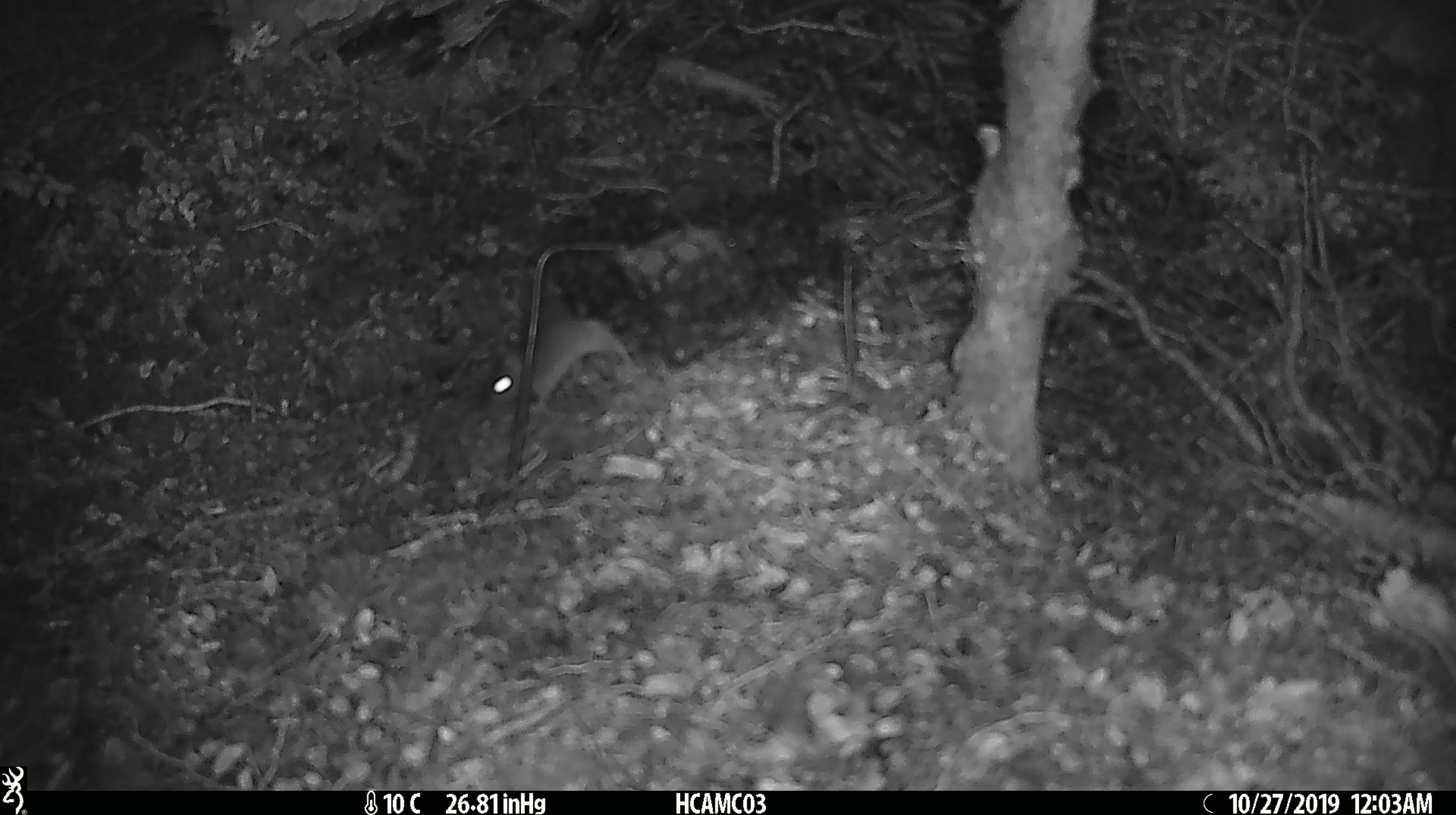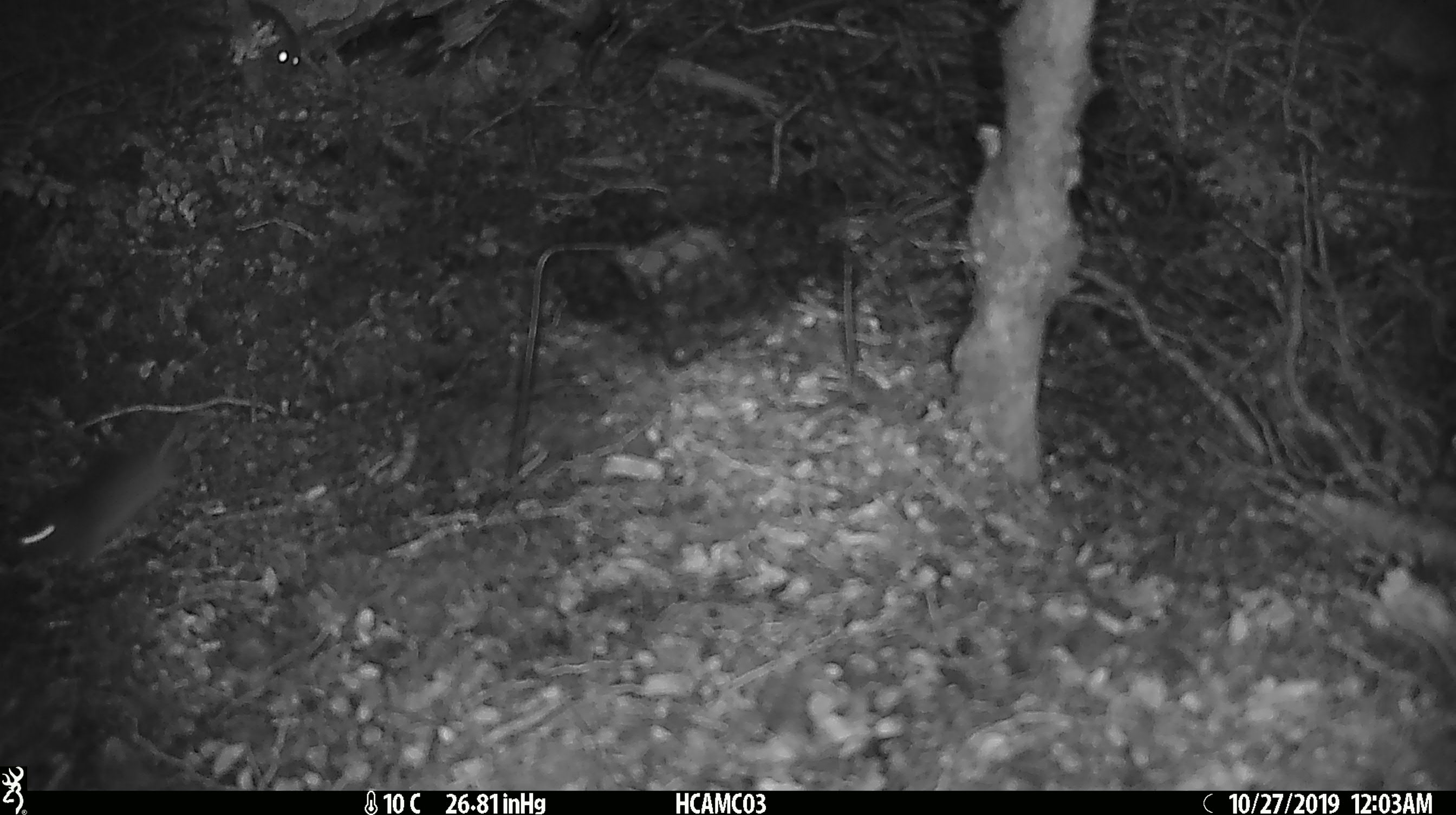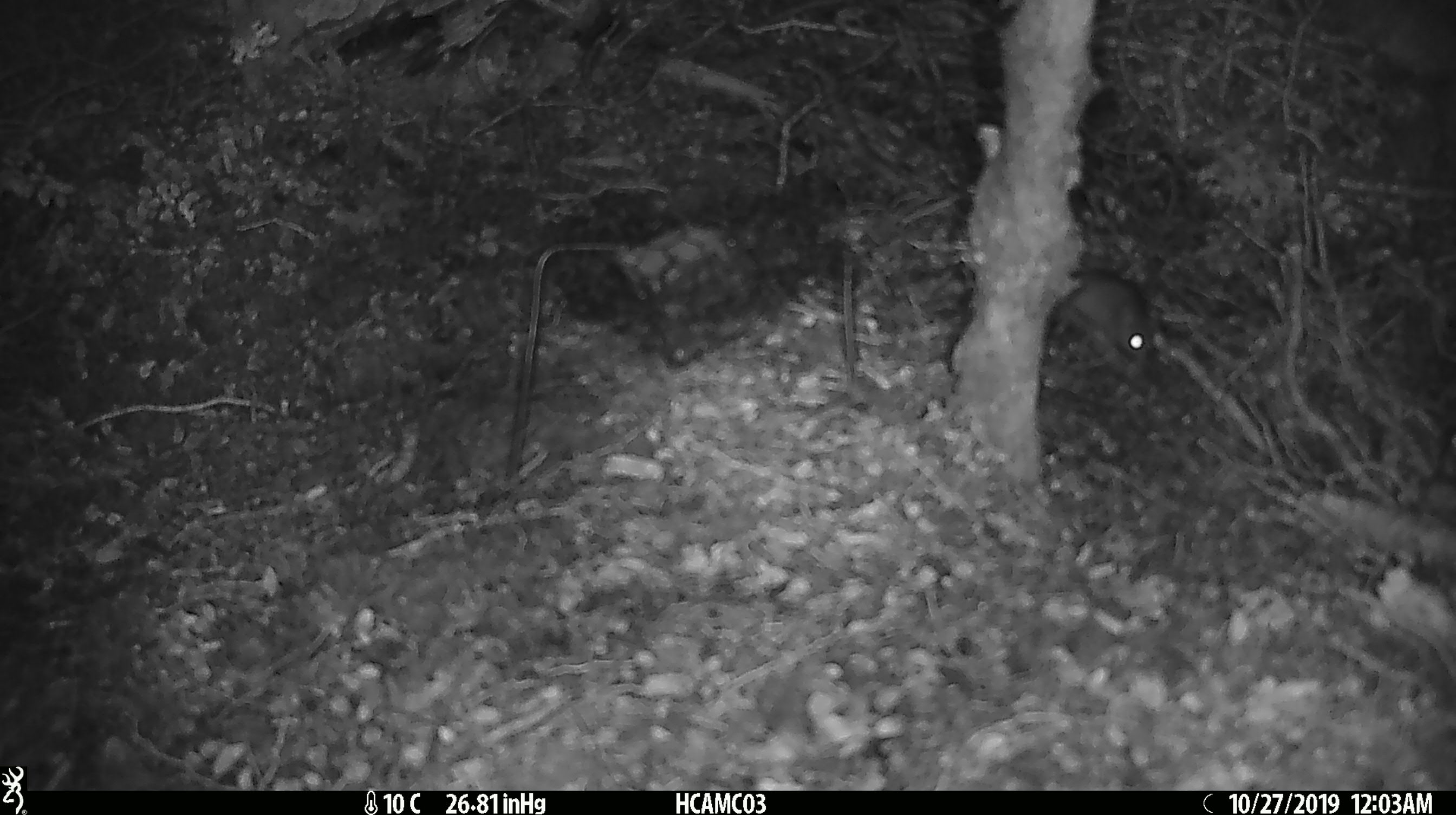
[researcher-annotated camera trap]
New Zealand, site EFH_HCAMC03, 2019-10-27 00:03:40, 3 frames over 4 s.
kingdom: Animalia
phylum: Chordata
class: Mammalia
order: Rodentia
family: Muridae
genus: Mus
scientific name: Mus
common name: mouse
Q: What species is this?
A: Mouse (Mus).